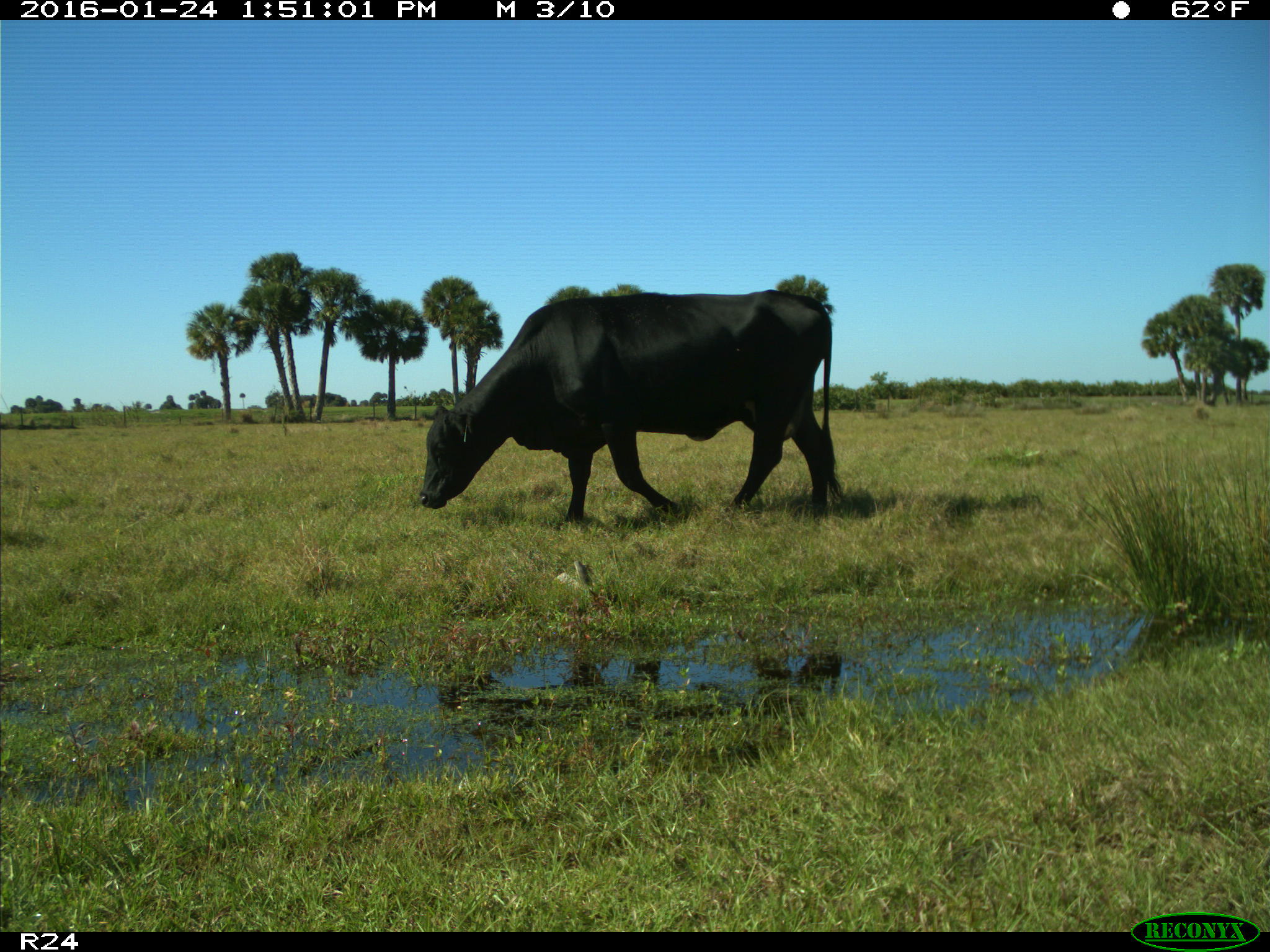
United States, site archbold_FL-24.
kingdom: Animalia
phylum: Chordata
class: Mammalia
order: Artiodactyla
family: Bovidae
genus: Bos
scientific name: Bos taurus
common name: domestic cow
Bos taurus (domestic cow).